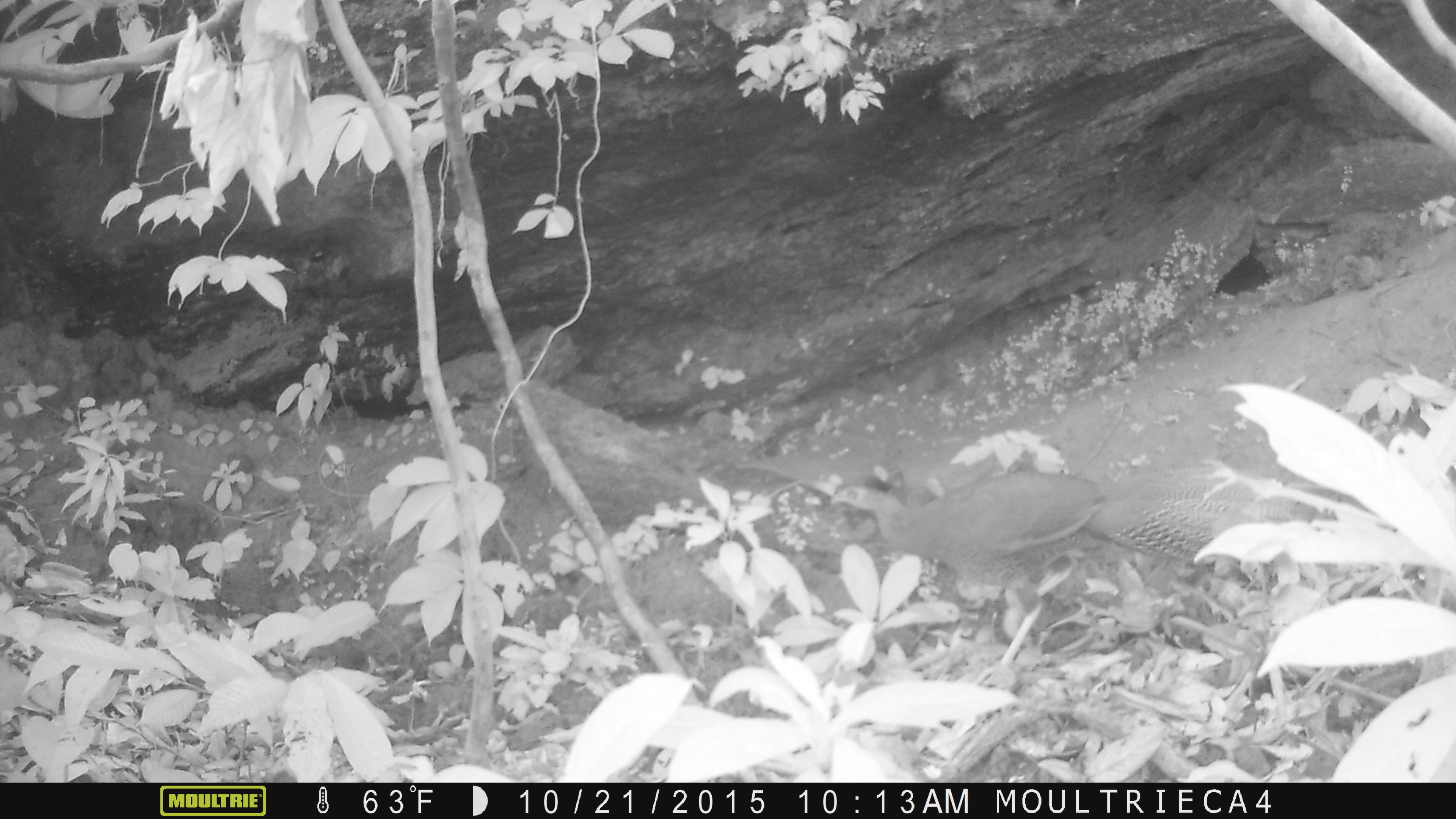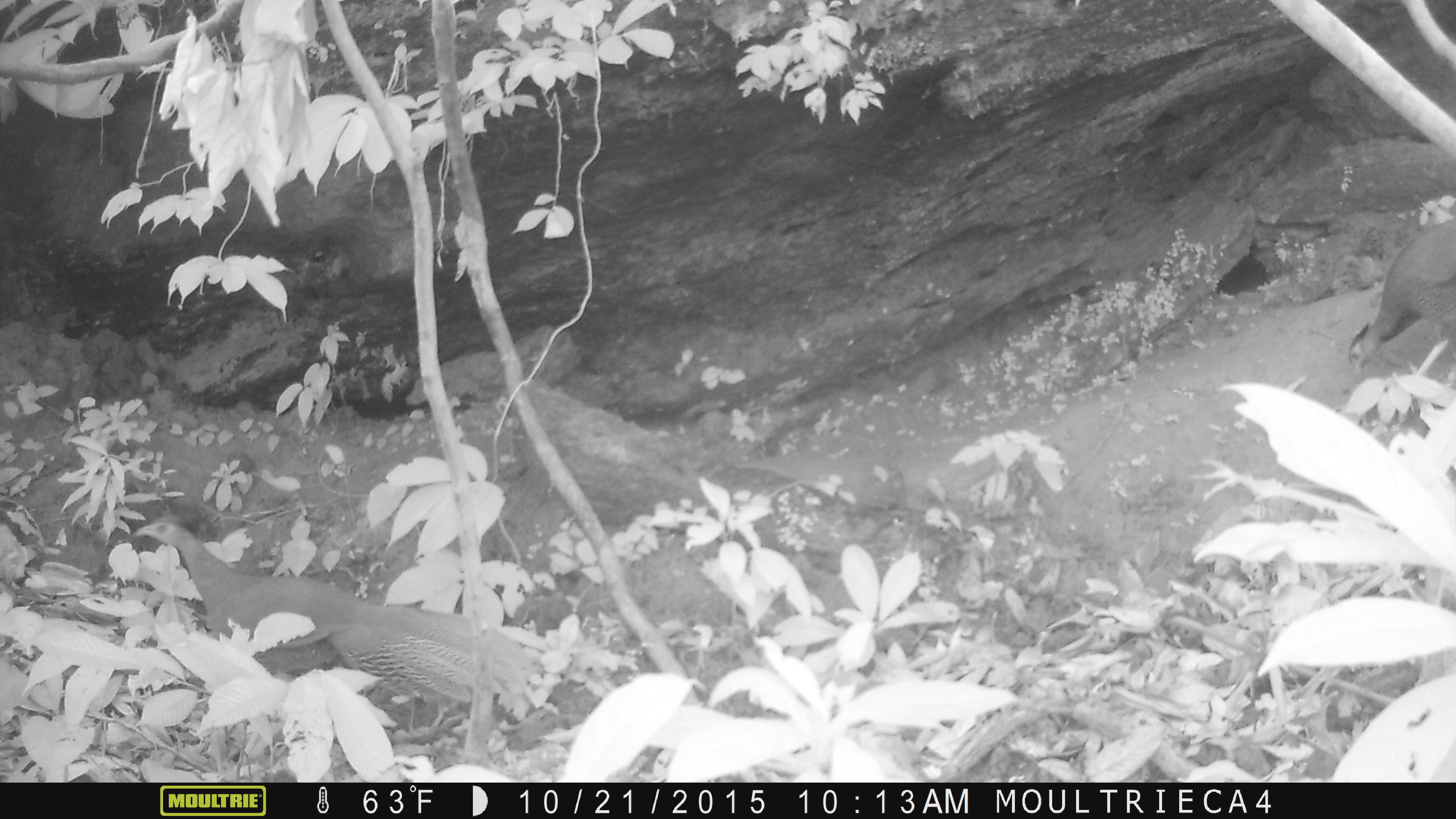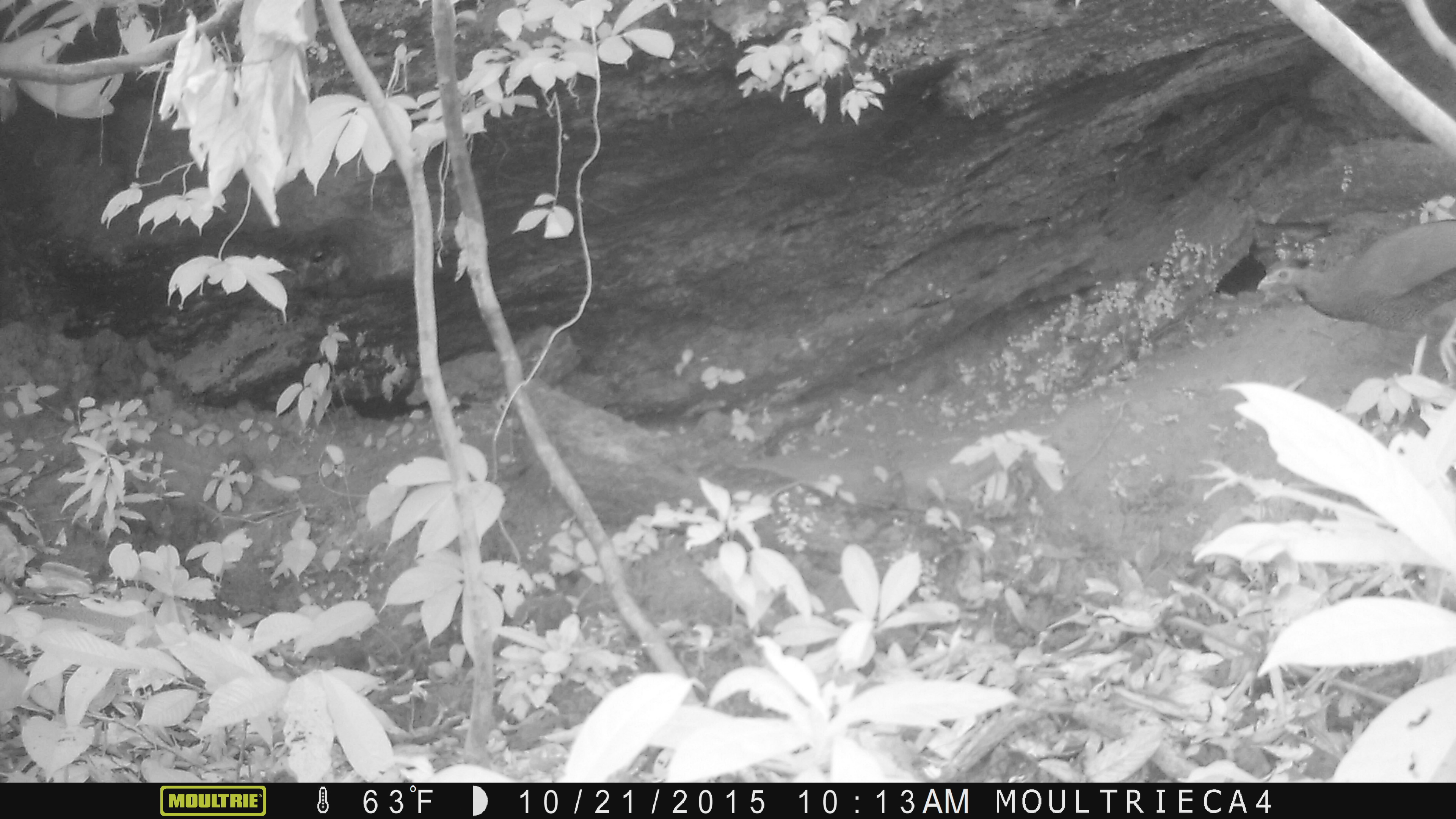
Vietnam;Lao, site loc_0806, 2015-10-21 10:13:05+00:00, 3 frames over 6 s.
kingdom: Animalia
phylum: Chordata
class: Aves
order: Galliformes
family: Phasianidae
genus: Lophura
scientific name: Lophura nycthemera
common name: silver pheasant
Silver pheasant (Lophura nycthemera). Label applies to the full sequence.